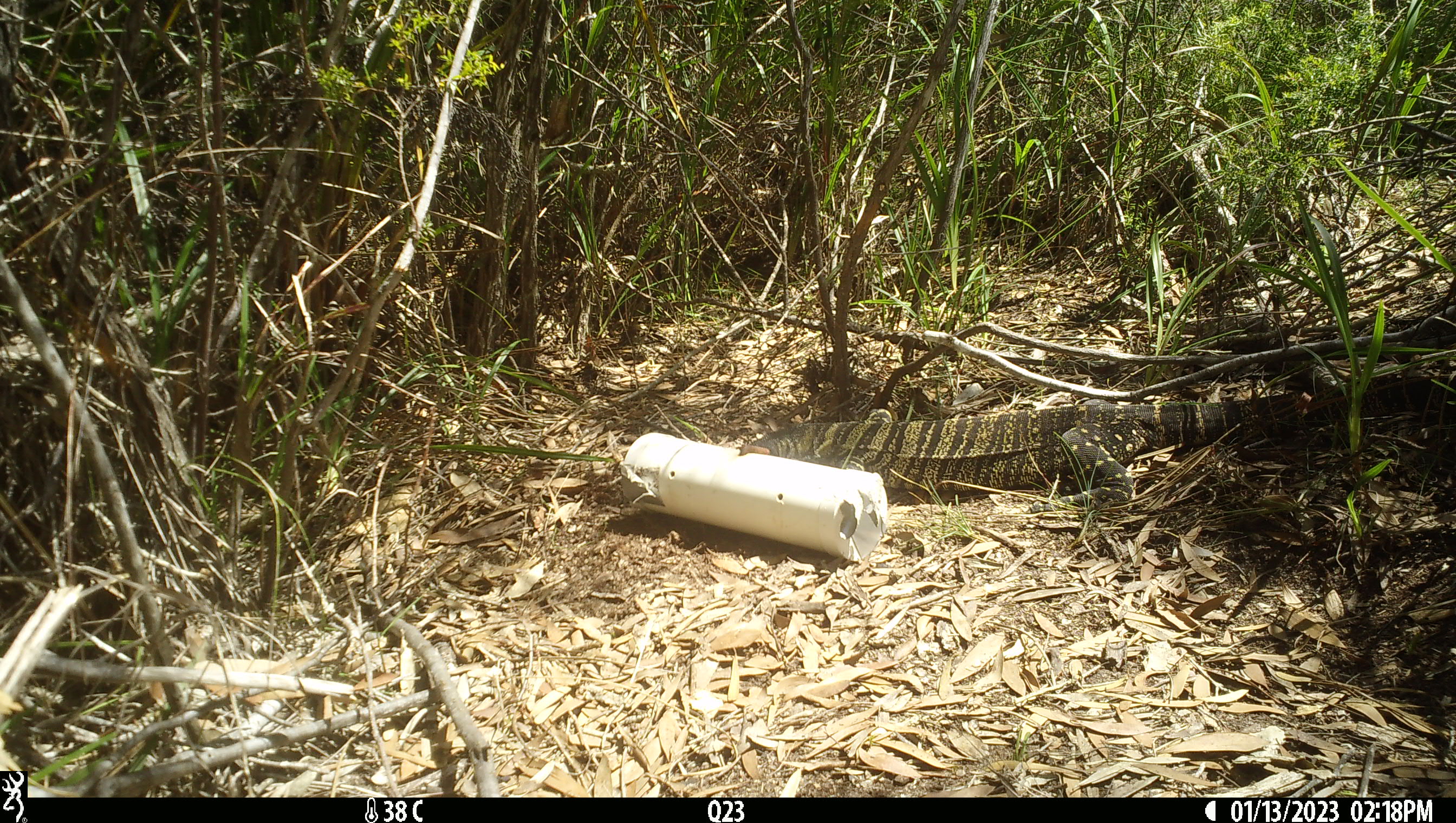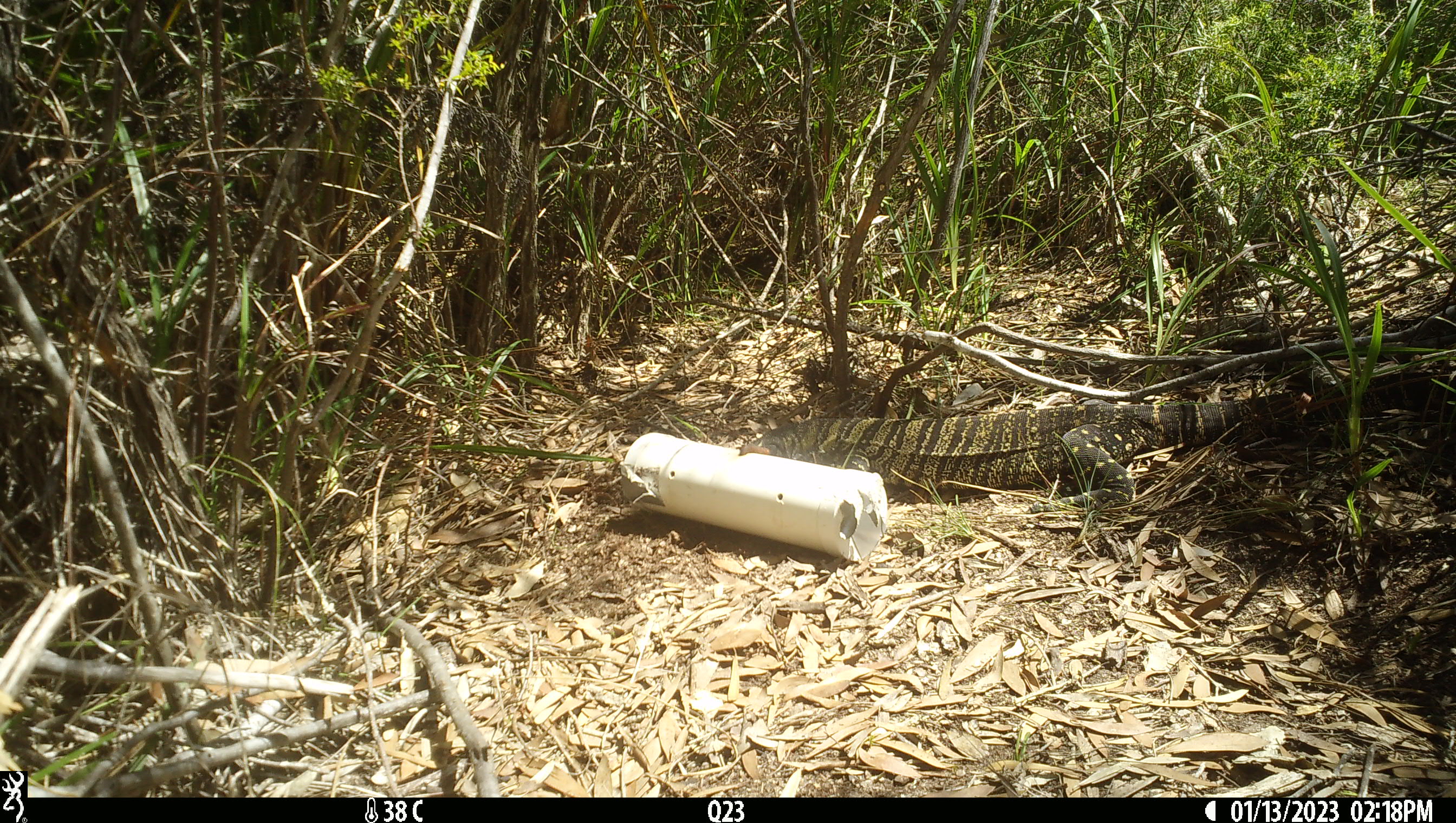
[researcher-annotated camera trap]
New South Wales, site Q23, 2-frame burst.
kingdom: Animalia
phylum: Chordata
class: Reptilia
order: Squamata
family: Varanidae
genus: Varanus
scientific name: Varanus varius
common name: lace monitor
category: goanna